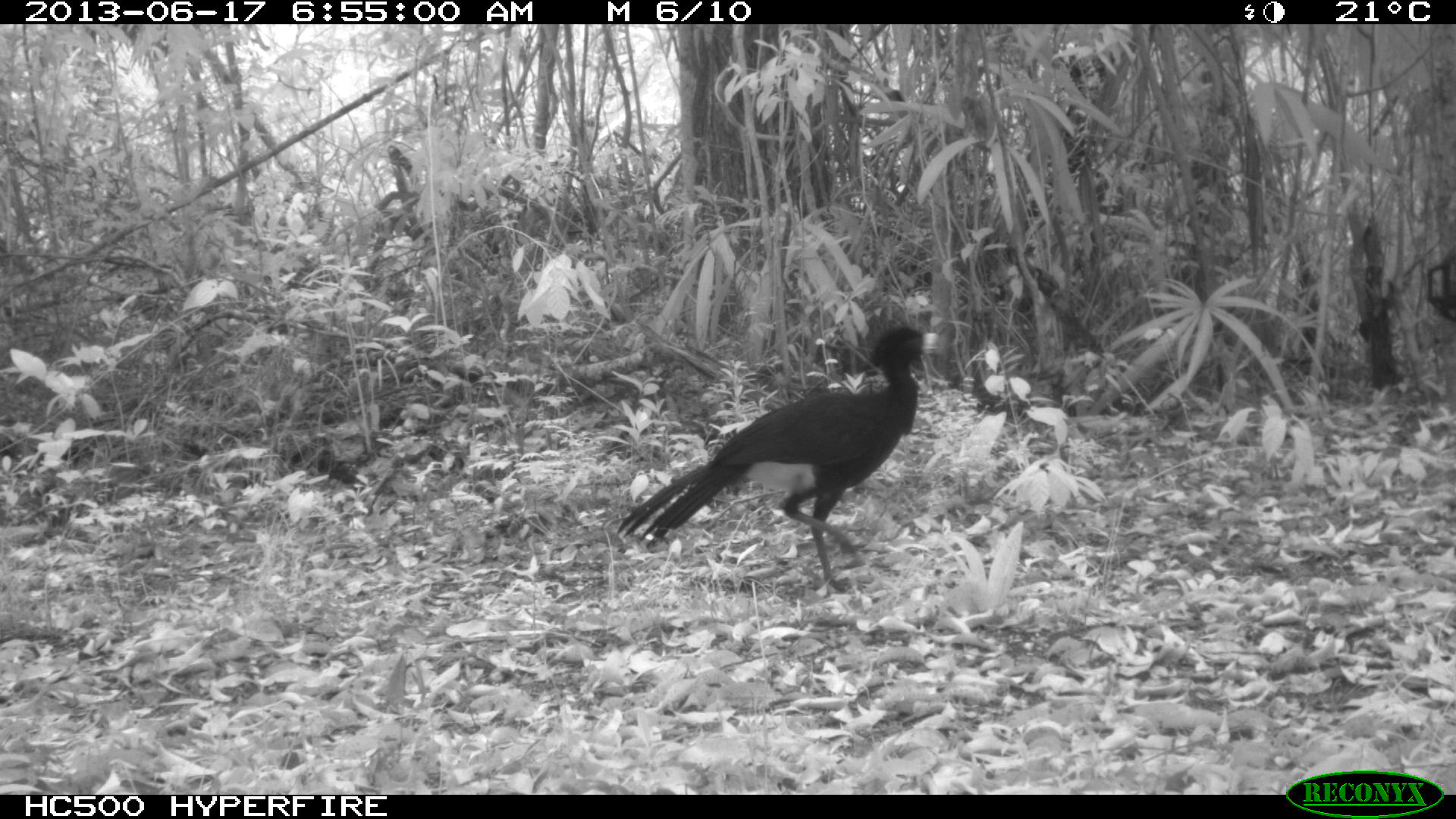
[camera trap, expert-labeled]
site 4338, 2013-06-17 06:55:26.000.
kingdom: Animalia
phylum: Chordata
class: Aves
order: Galliformes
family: Cracidae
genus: Crax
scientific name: Crax rubra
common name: great curassow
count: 1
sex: male